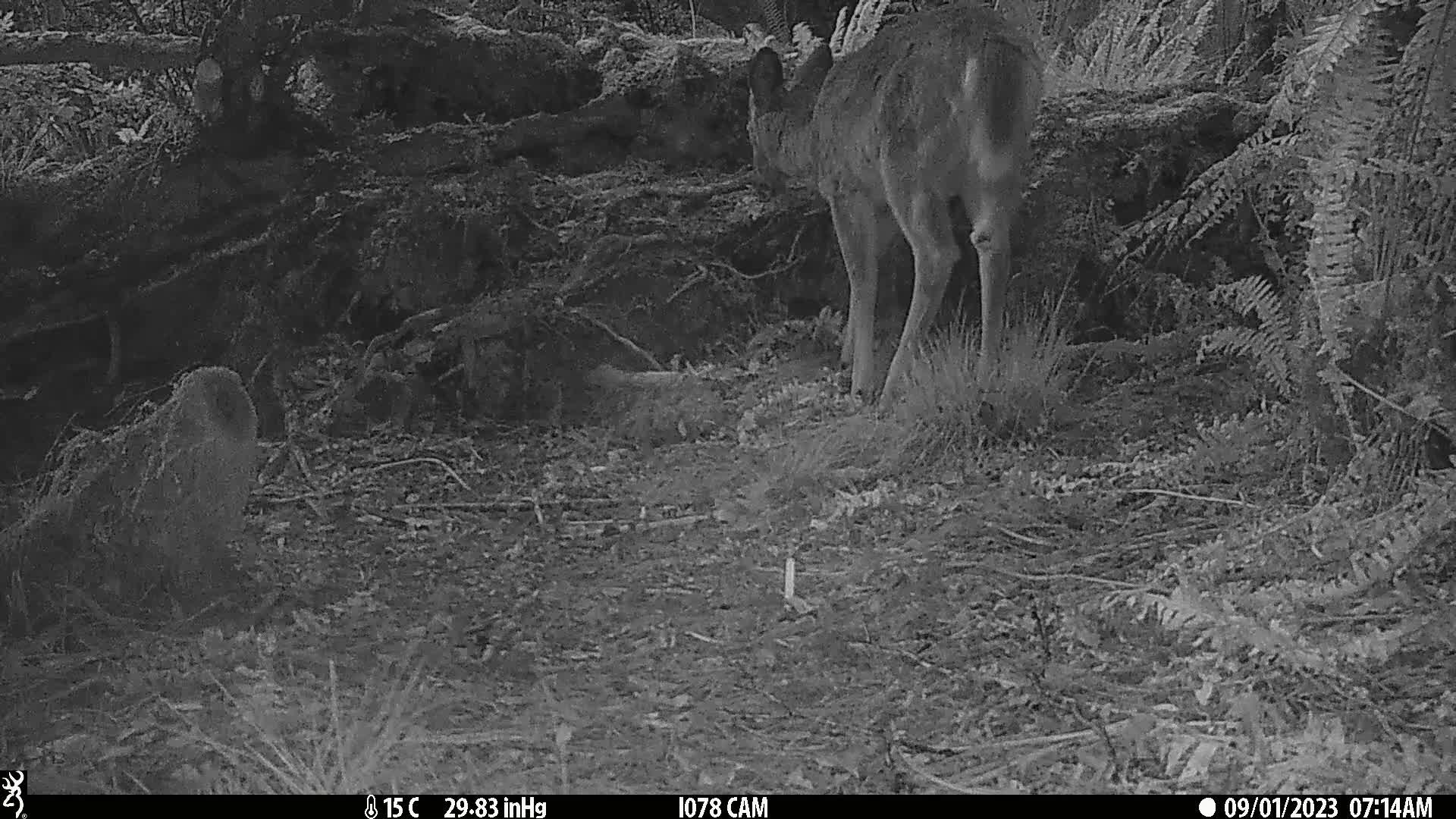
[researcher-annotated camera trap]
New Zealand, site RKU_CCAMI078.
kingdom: Animalia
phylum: Chordata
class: Mammalia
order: Artiodactyla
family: Cervidae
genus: Odocoileus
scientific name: Odocoileus virginianus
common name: white-tailed deer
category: white tailed deer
White tailed deer (white-tailed deer) (Odocoileus virginianus).